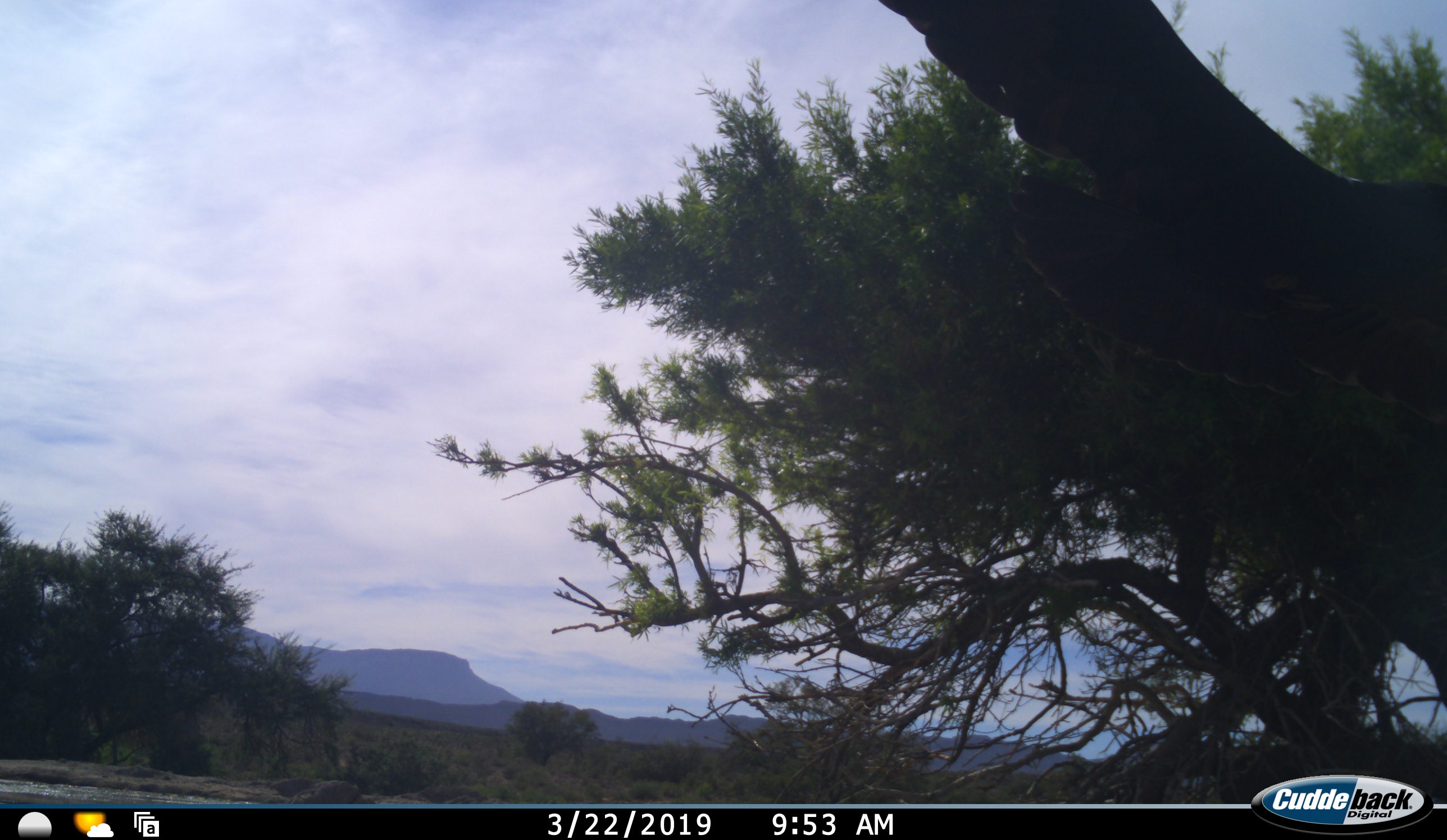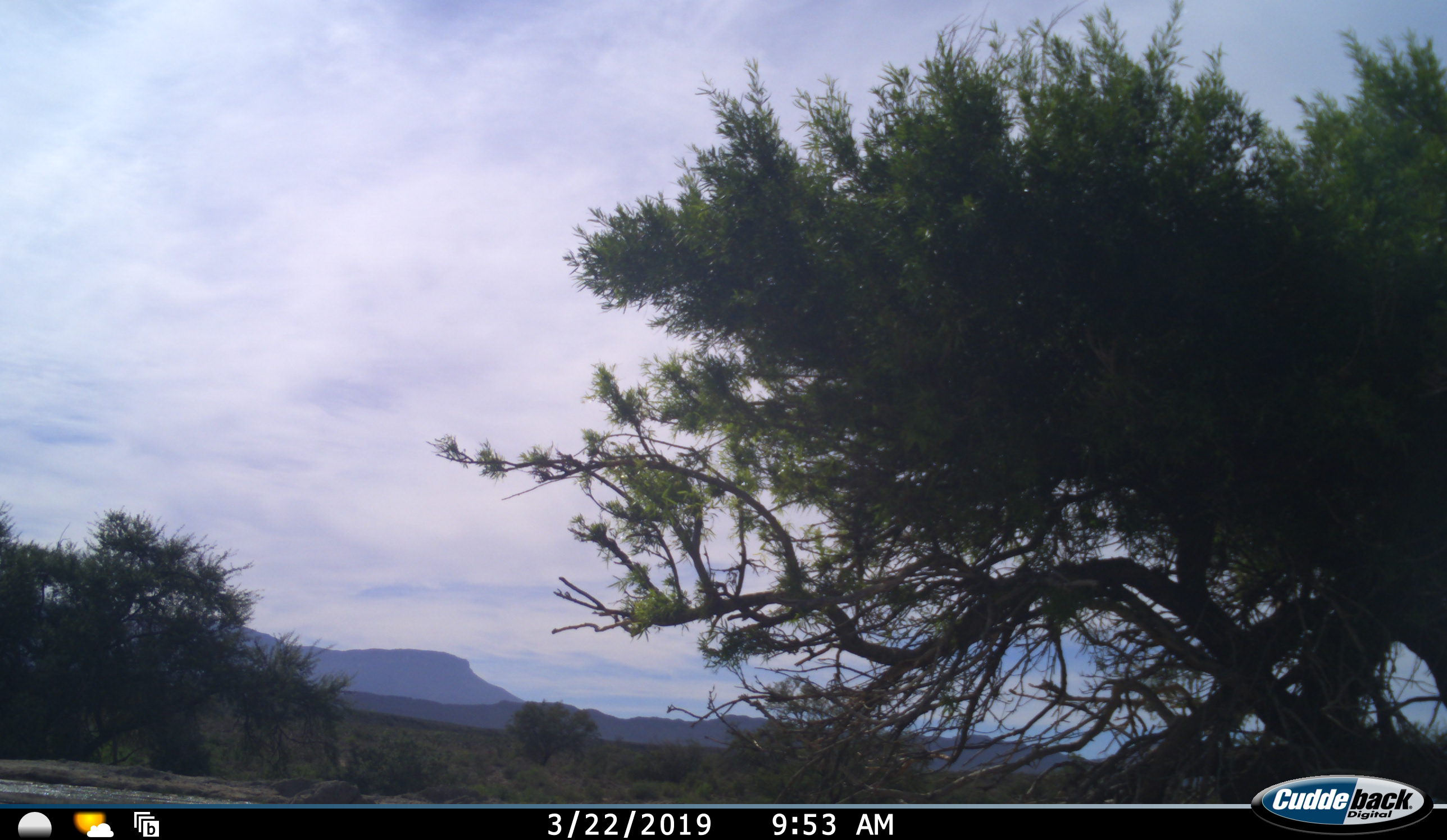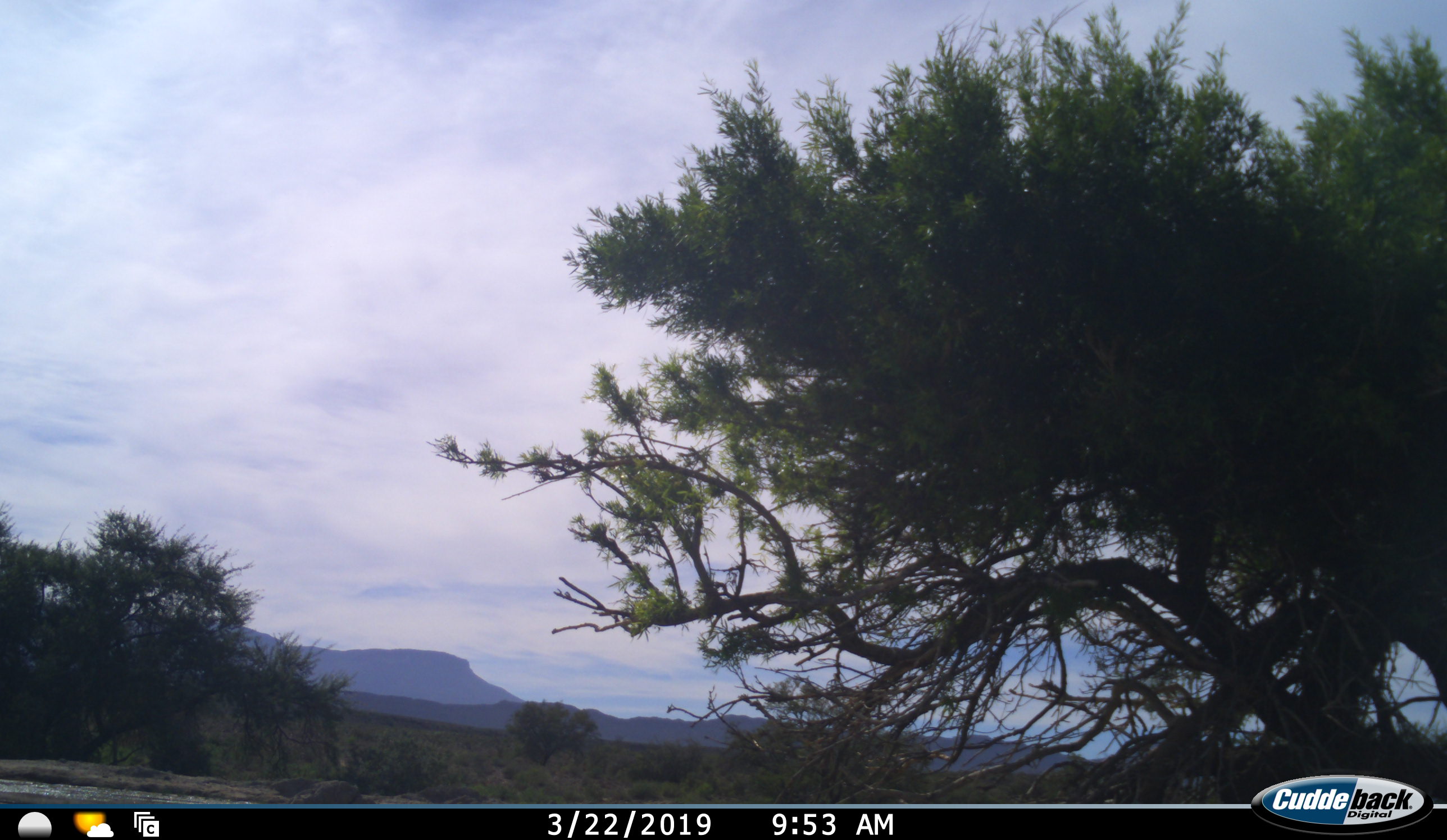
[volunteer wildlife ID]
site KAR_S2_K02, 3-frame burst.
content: unidentified animal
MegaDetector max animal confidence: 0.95